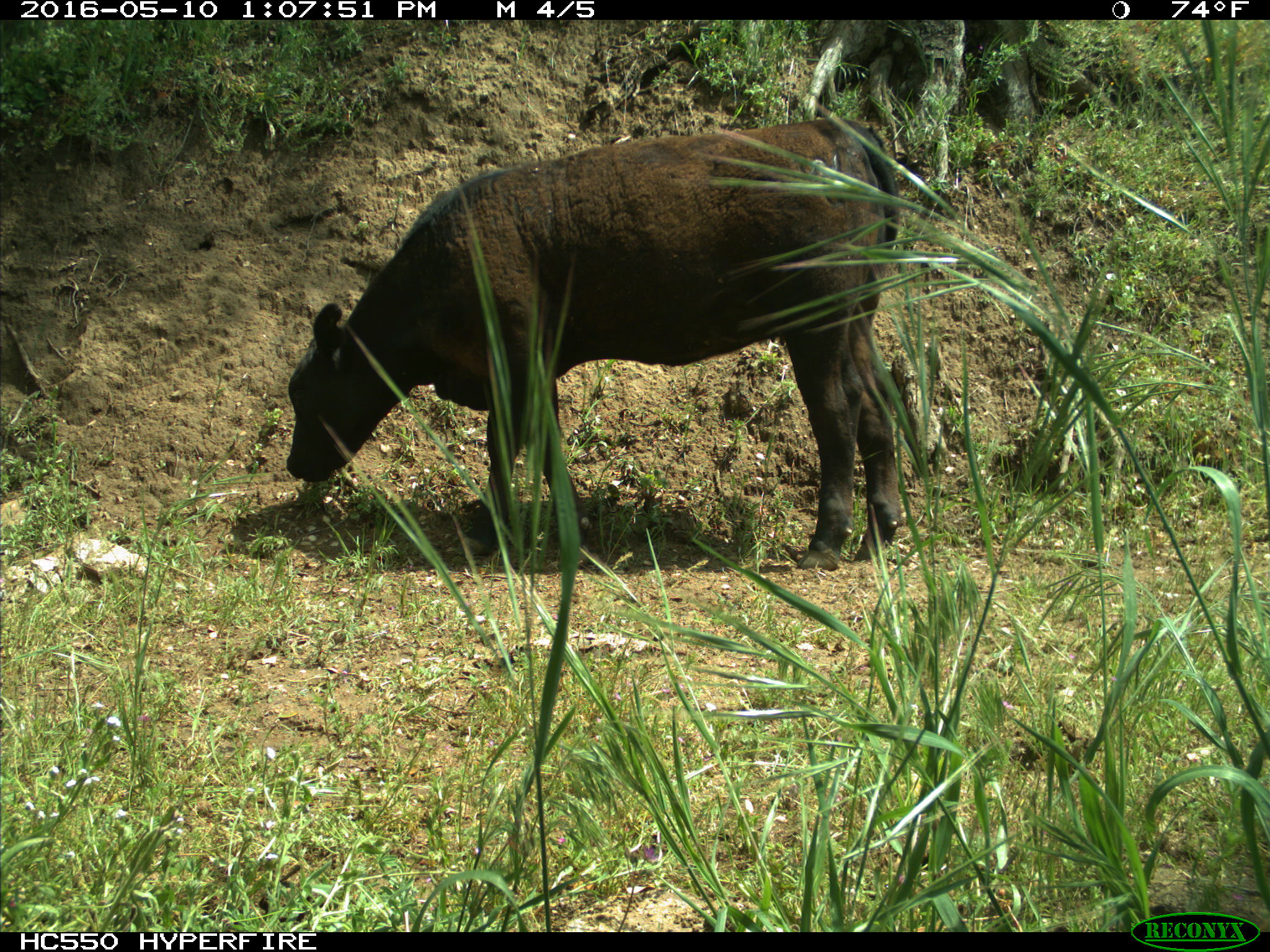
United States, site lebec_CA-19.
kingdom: Animalia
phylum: Chordata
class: Mammalia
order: Artiodactyla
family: Bovidae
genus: Bos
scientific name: Bos taurus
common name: domestic cow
Bos taurus (domestic cow).